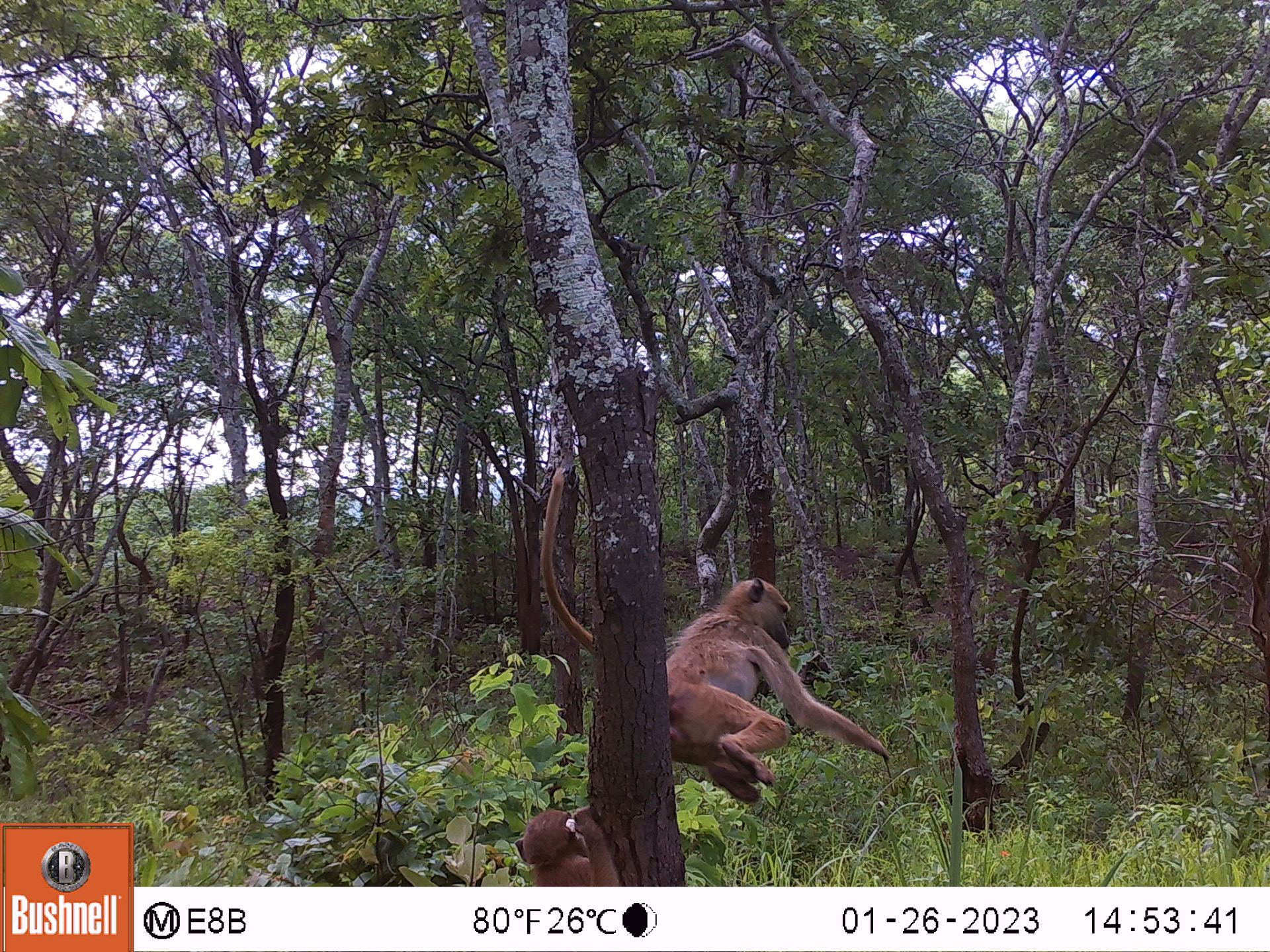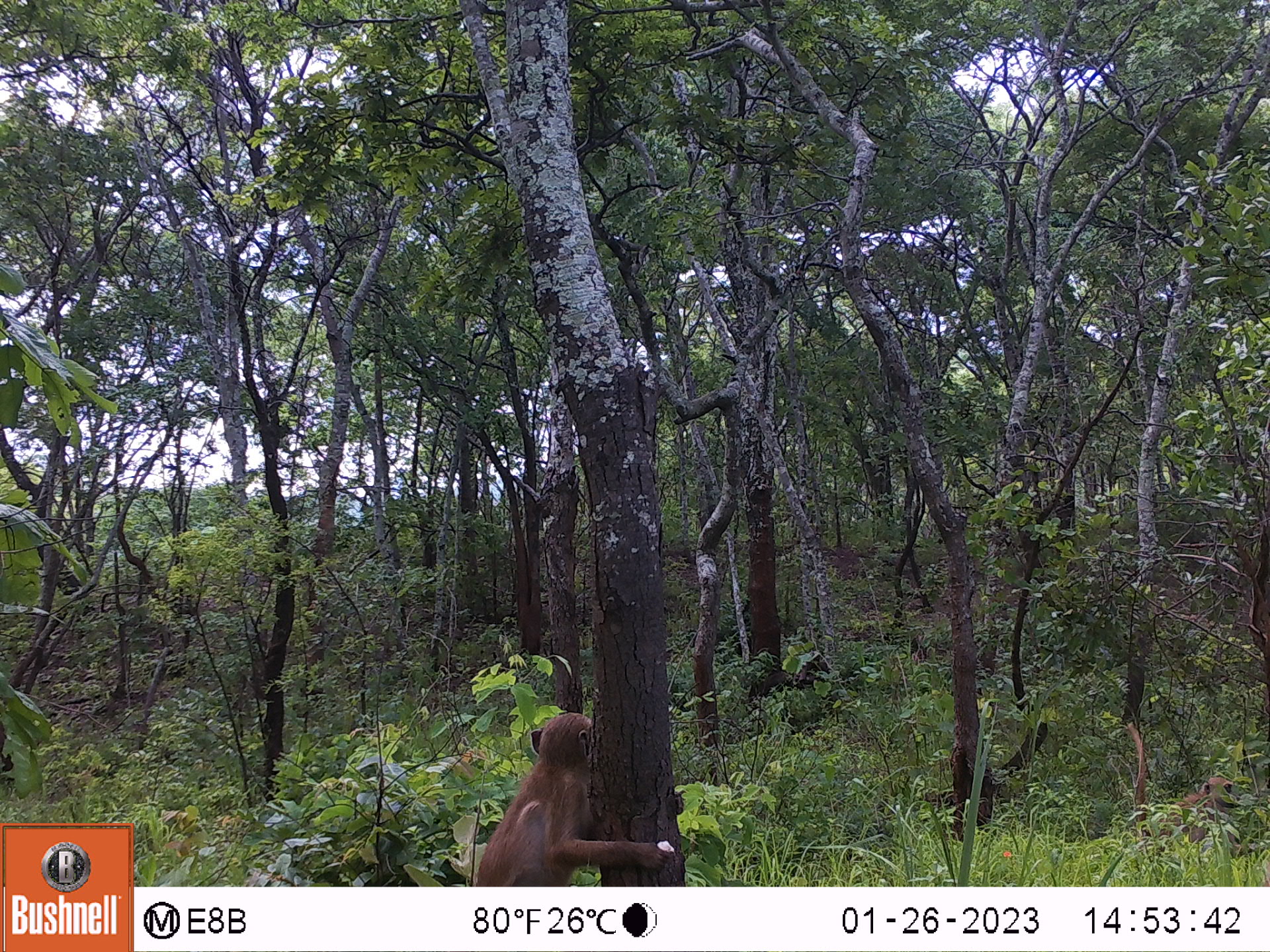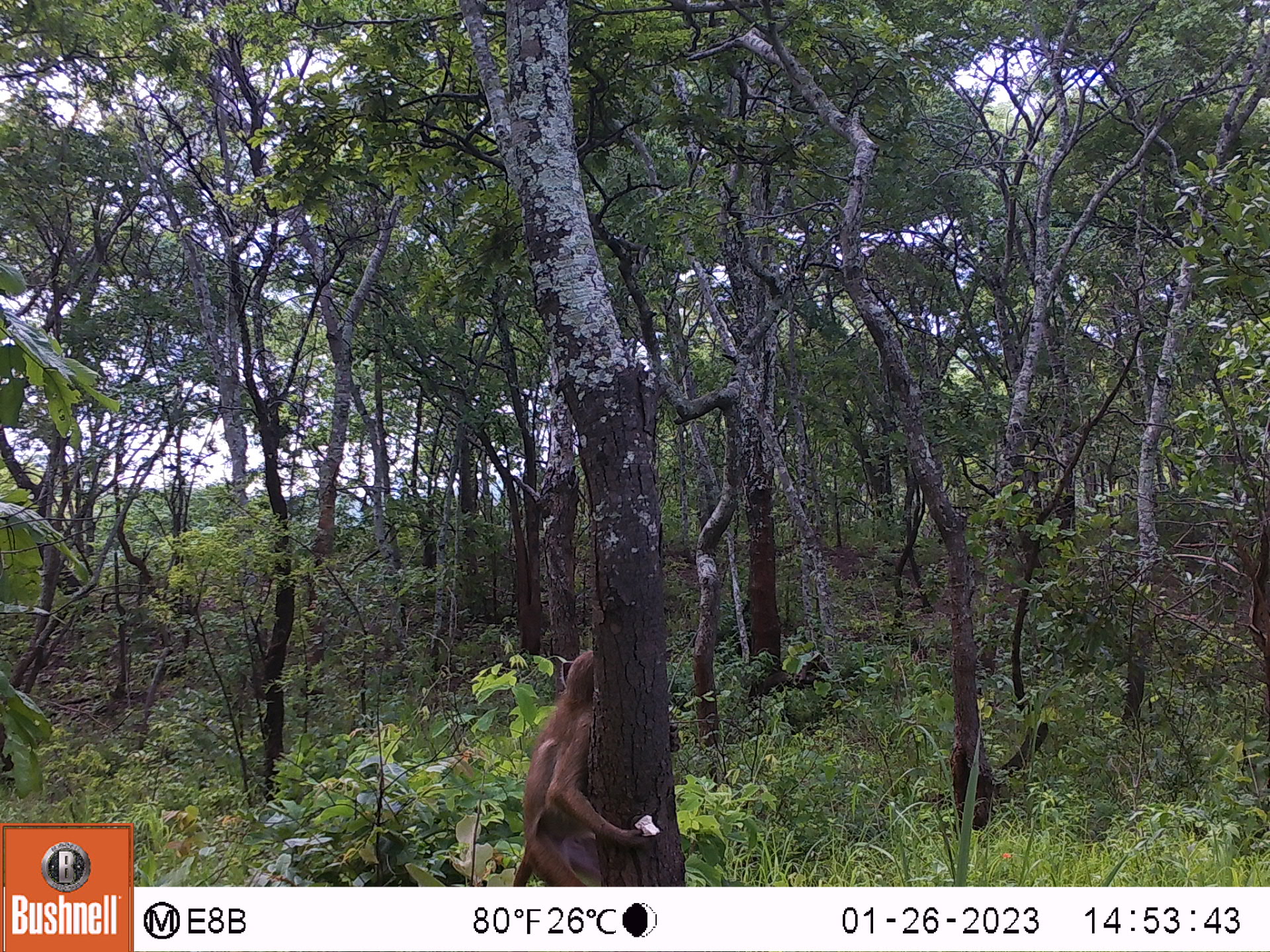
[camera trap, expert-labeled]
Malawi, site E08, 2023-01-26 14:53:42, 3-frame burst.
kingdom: Animalia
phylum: Chordata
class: Mammalia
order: Primates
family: Cercopithecidae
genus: Papio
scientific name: Papio cynocephalus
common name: yellow baboon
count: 2